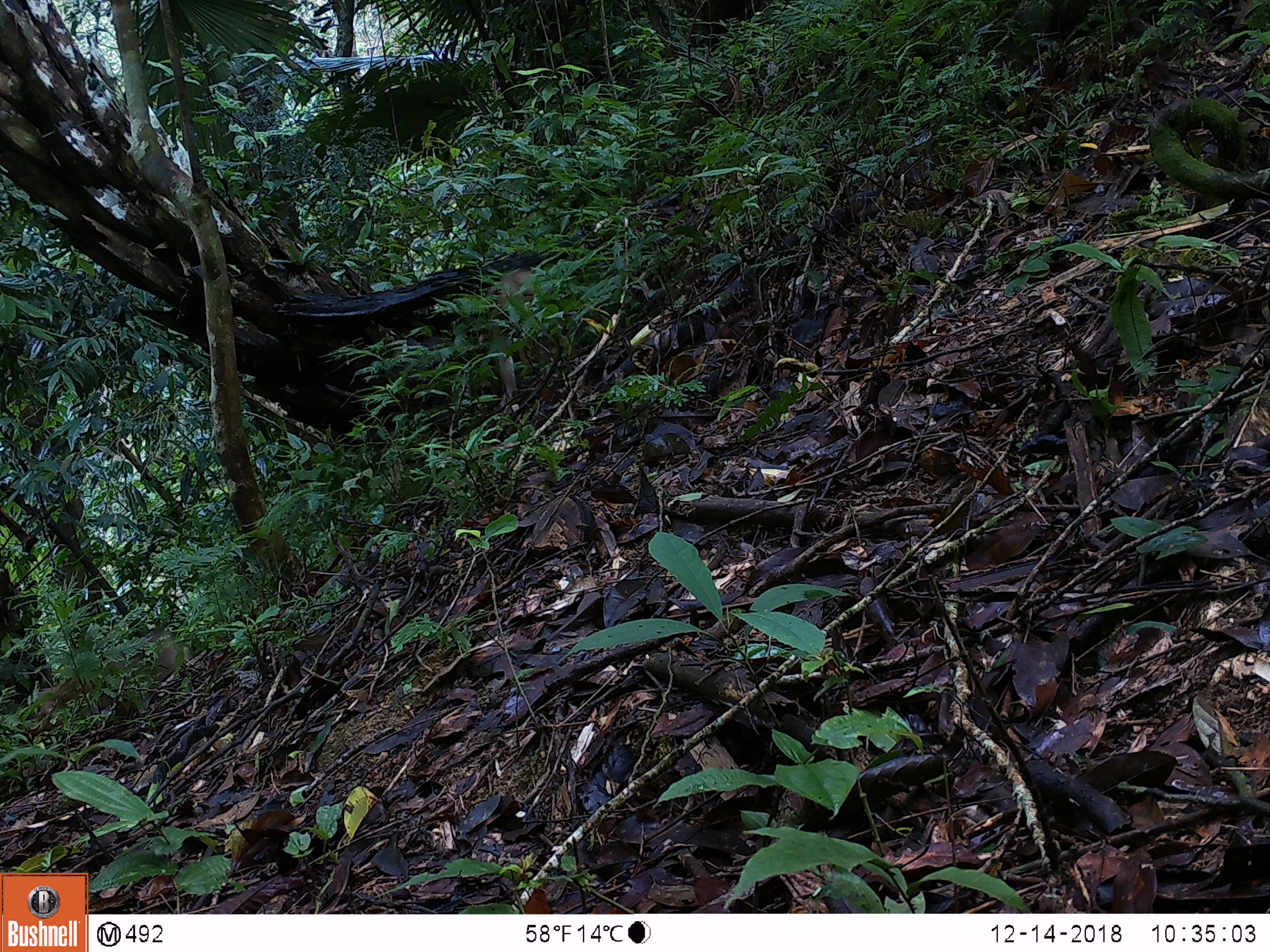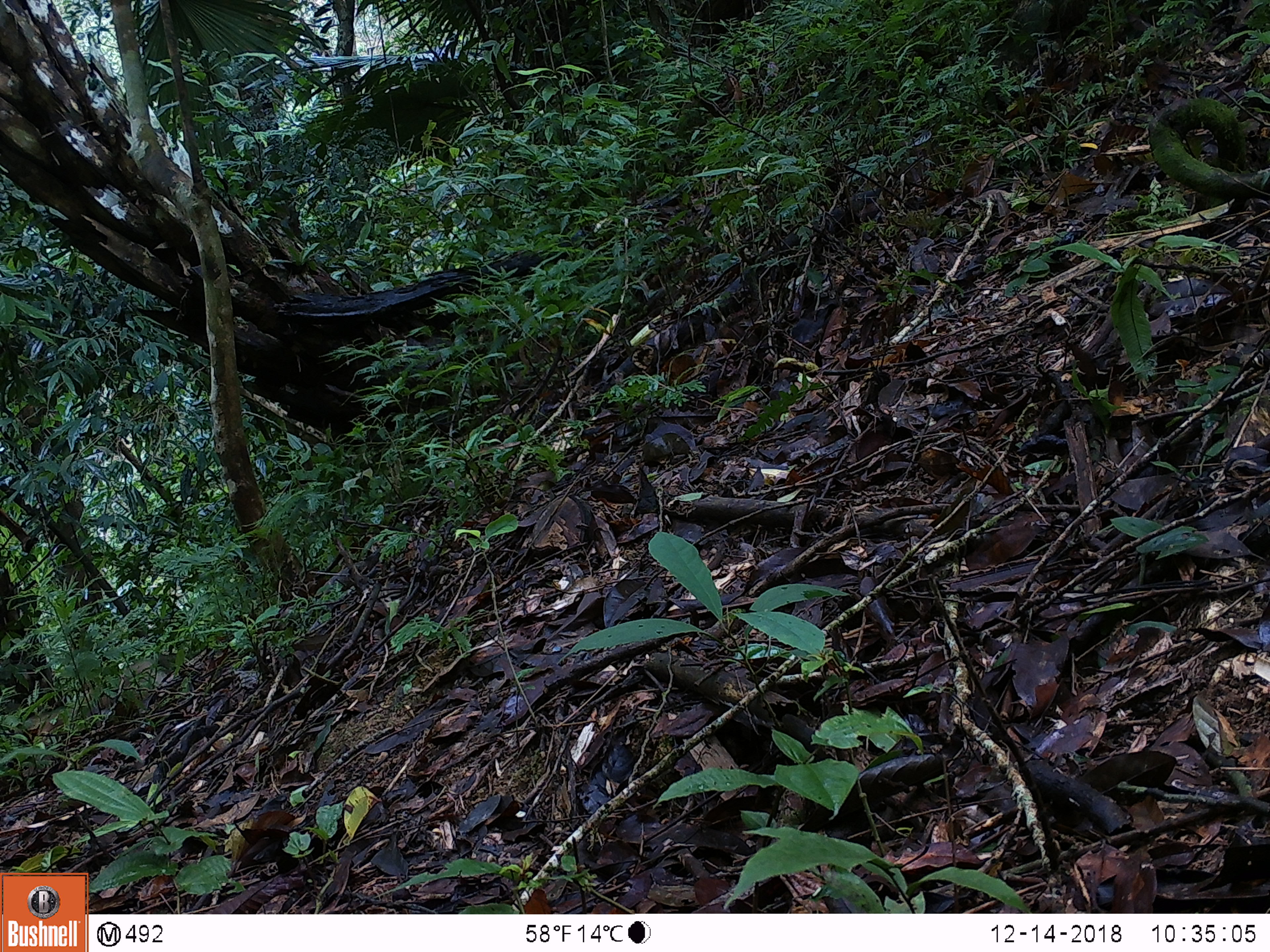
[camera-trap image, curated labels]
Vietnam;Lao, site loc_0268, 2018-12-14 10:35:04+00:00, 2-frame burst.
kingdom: Animalia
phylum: Chordata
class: Mammalia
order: Primates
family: Cercopithecidae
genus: Macaca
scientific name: Macaca nemestrina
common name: pig-tailed macaque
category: pig tailed macaque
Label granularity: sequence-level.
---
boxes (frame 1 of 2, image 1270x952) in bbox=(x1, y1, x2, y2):
pig tailed macaque: bbox=(36, 625, 178, 732); bbox=(483, 264, 536, 414)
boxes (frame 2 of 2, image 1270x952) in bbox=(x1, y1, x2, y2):
pig tailed macaque: bbox=(22, 656, 163, 743)